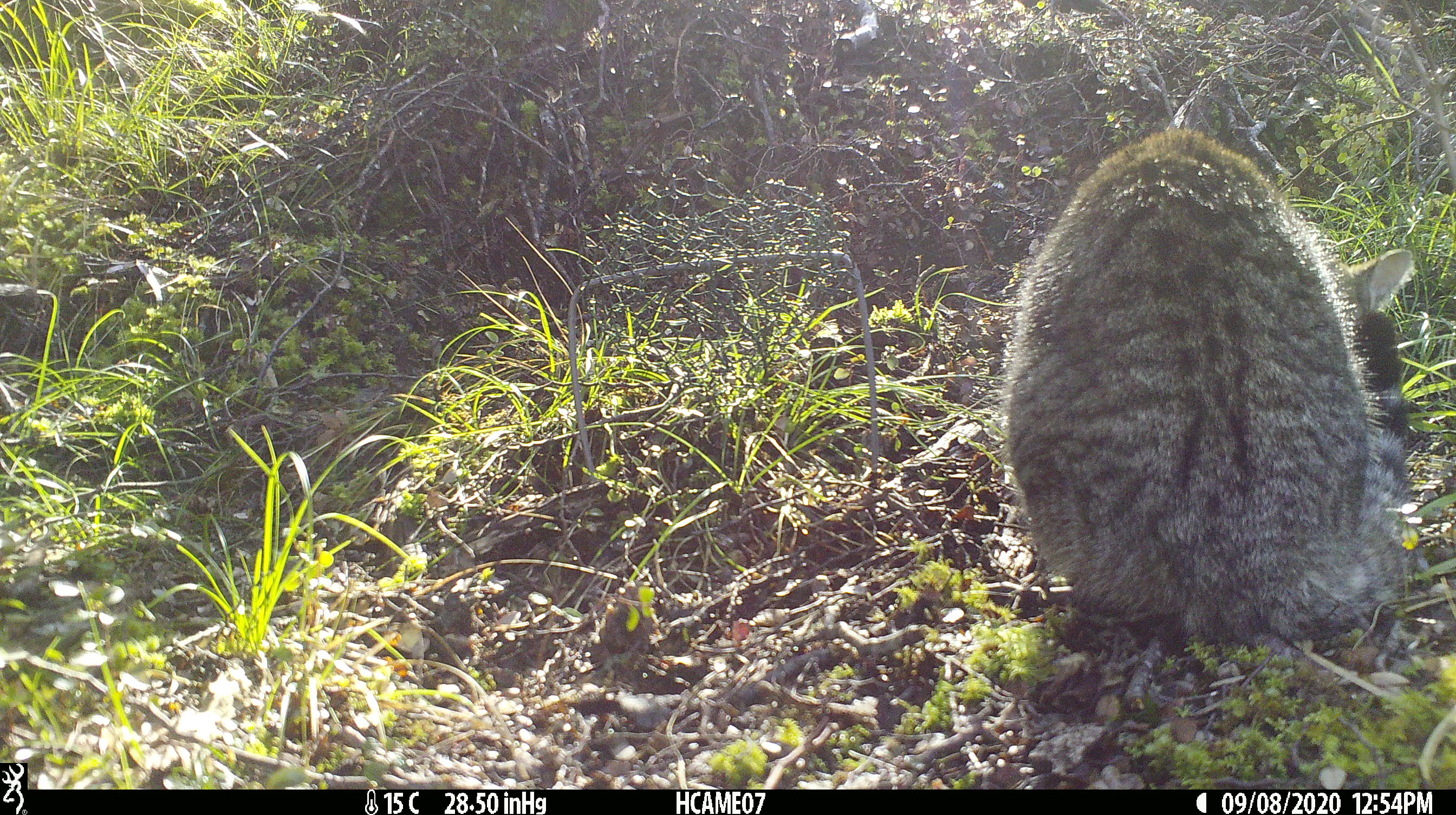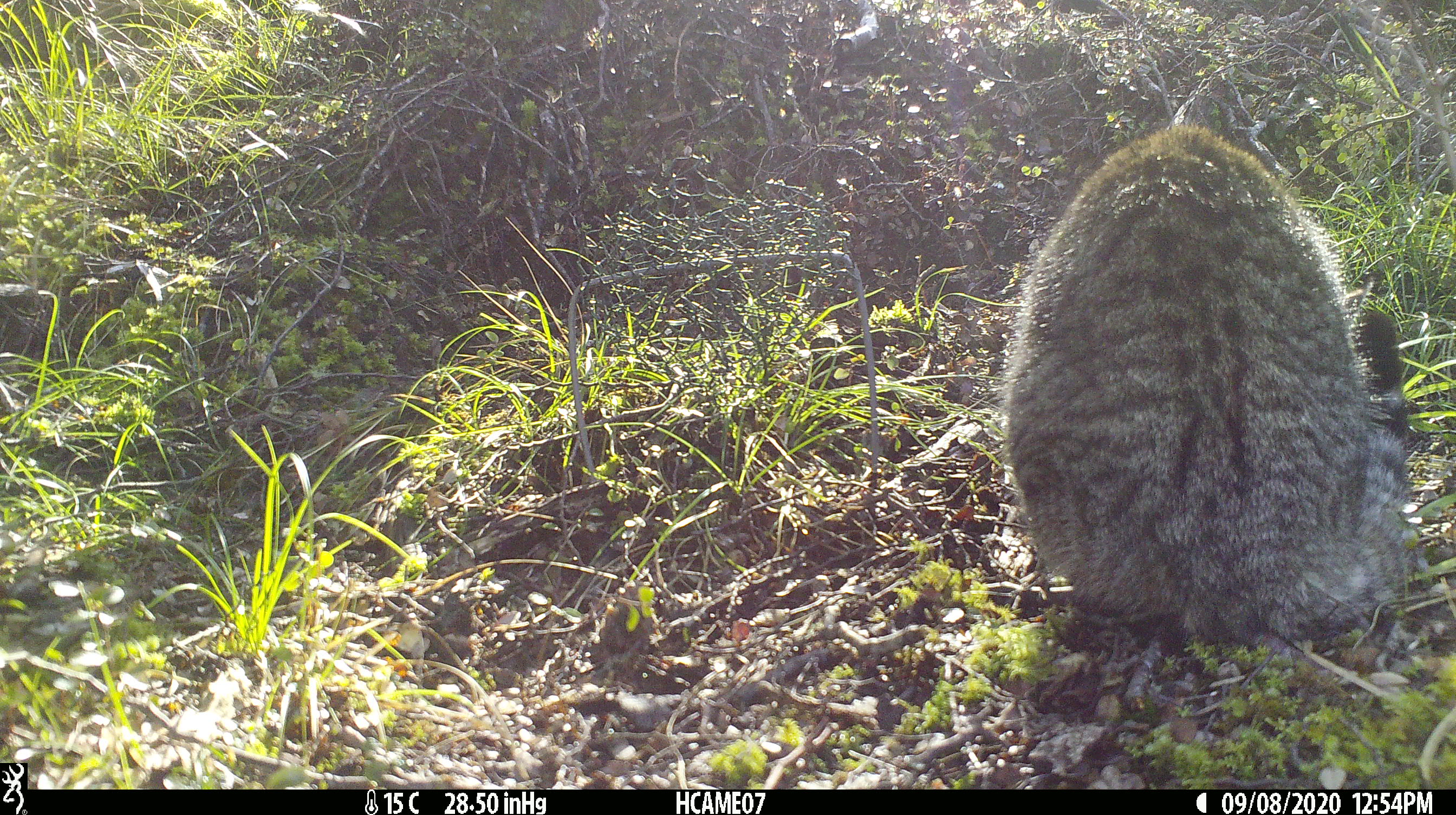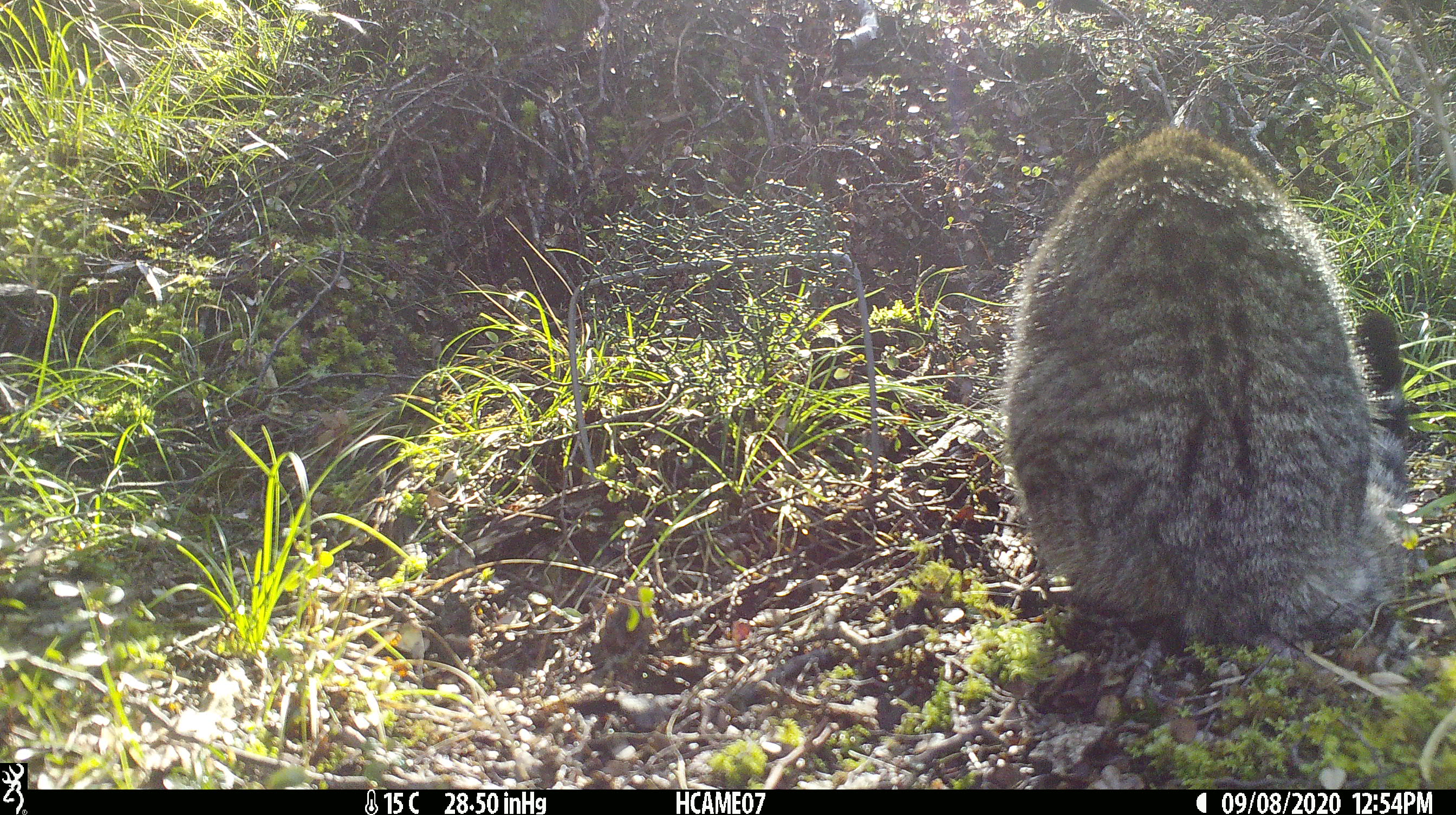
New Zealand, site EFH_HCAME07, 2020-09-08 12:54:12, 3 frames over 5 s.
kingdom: Animalia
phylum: Chordata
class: Mammalia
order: Carnivora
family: Felidae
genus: Felis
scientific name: Felis catus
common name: domestic cat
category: cat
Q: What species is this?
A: Cat (domestic cat) (Felis catus).